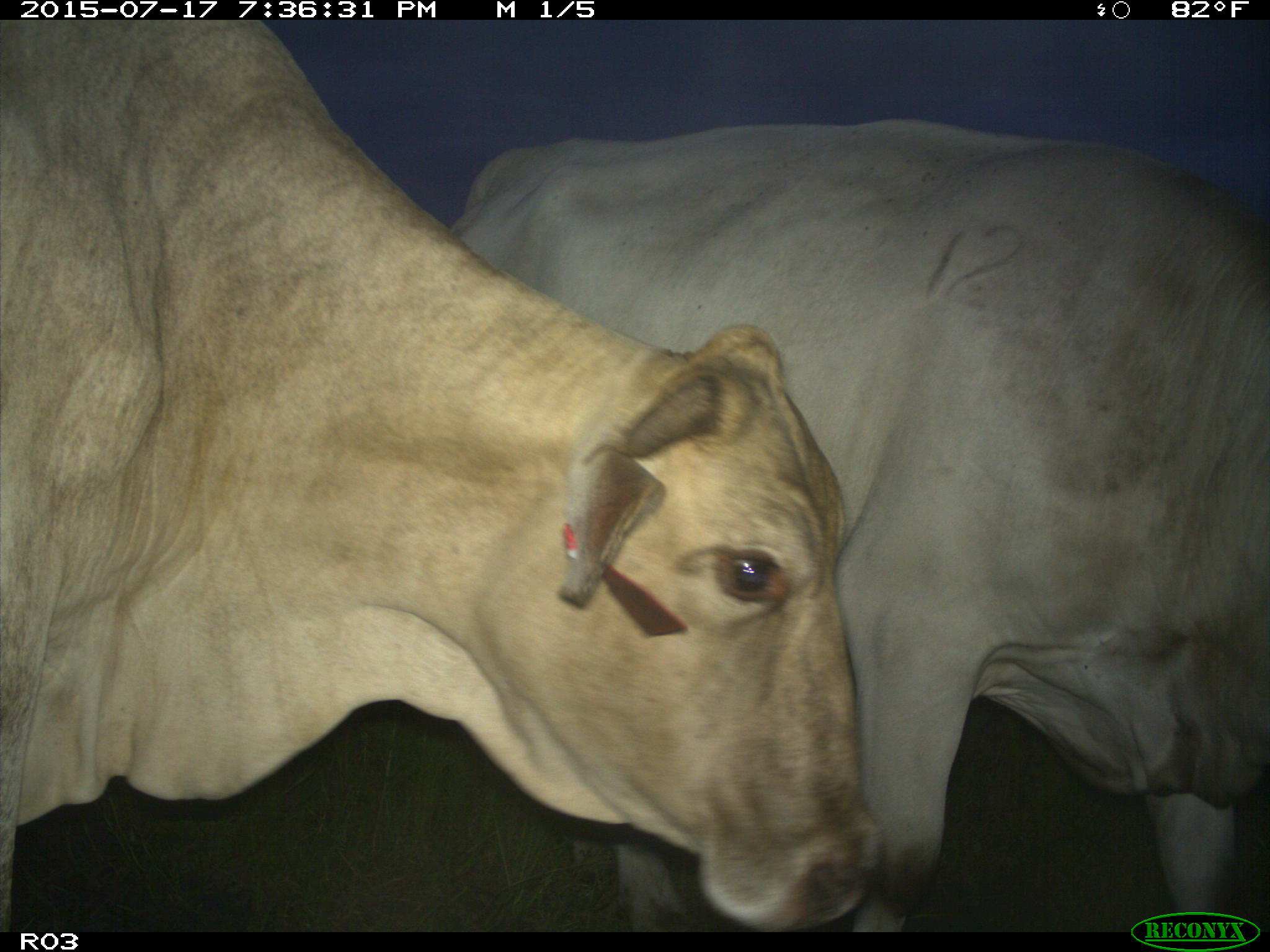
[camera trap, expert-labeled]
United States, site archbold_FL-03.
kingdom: Animalia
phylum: Chordata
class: Mammalia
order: Artiodactyla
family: Bovidae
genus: Bos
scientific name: Bos taurus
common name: domestic cow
Bos taurus (domestic cow).